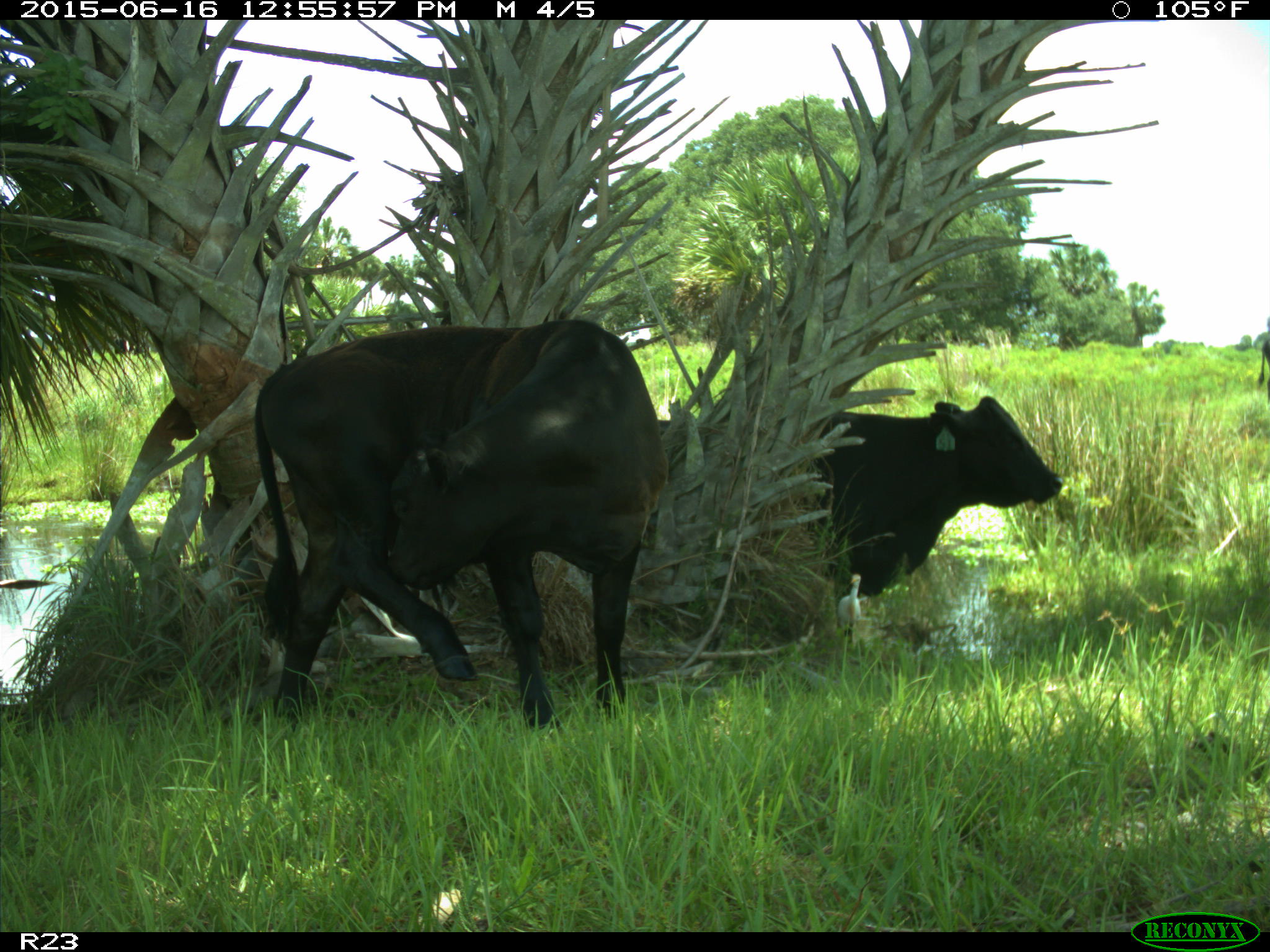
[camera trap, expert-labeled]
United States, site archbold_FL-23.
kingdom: Animalia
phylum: Chordata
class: Mammalia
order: Artiodactyla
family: Bovidae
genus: Bos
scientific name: Bos taurus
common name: domestic cow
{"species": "Bos taurus (domestic cow)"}